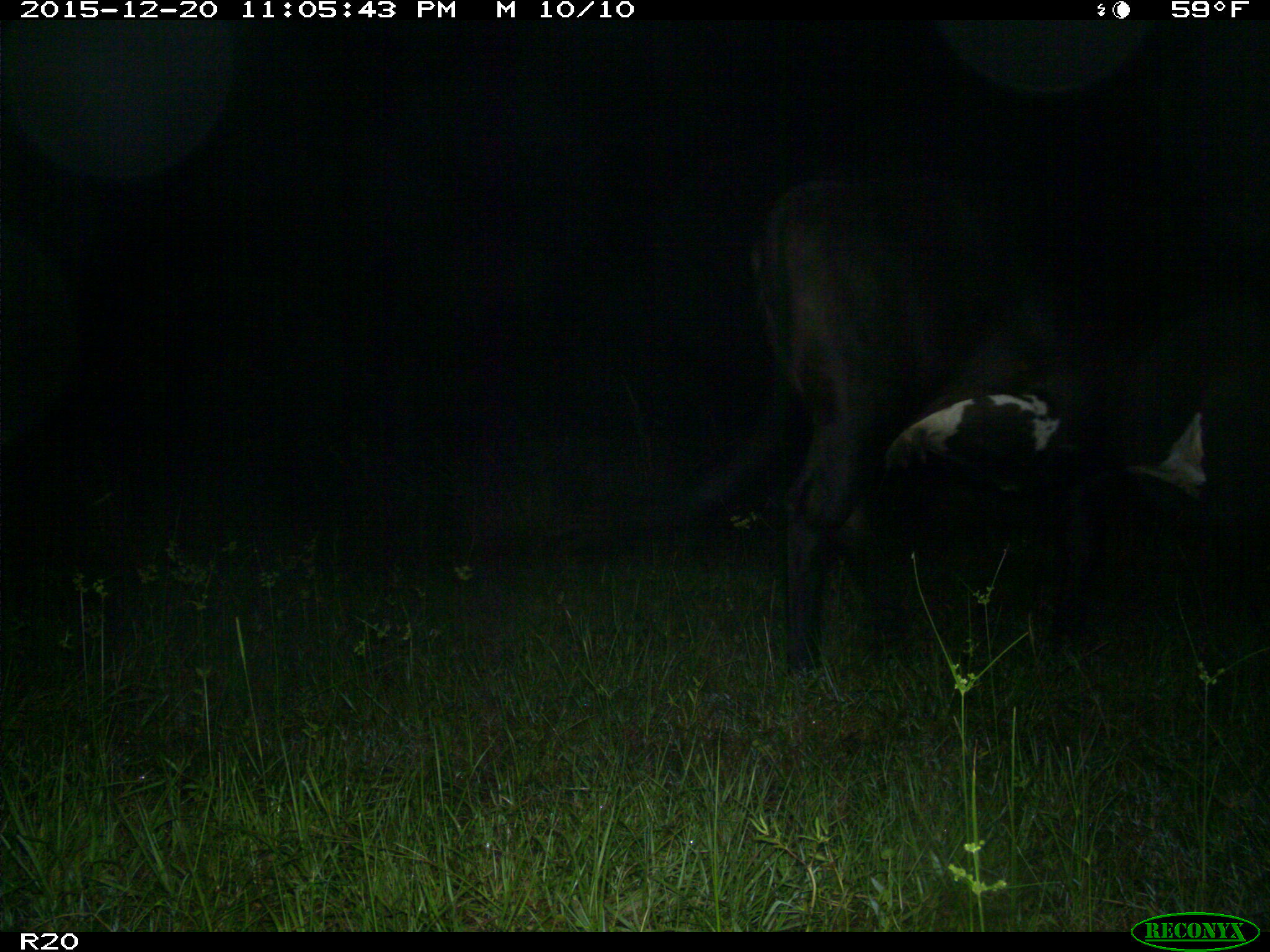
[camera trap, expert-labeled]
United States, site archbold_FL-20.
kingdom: Animalia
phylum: Chordata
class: Mammalia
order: Artiodactyla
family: Bovidae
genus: Bos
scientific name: Bos taurus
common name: domestic cow